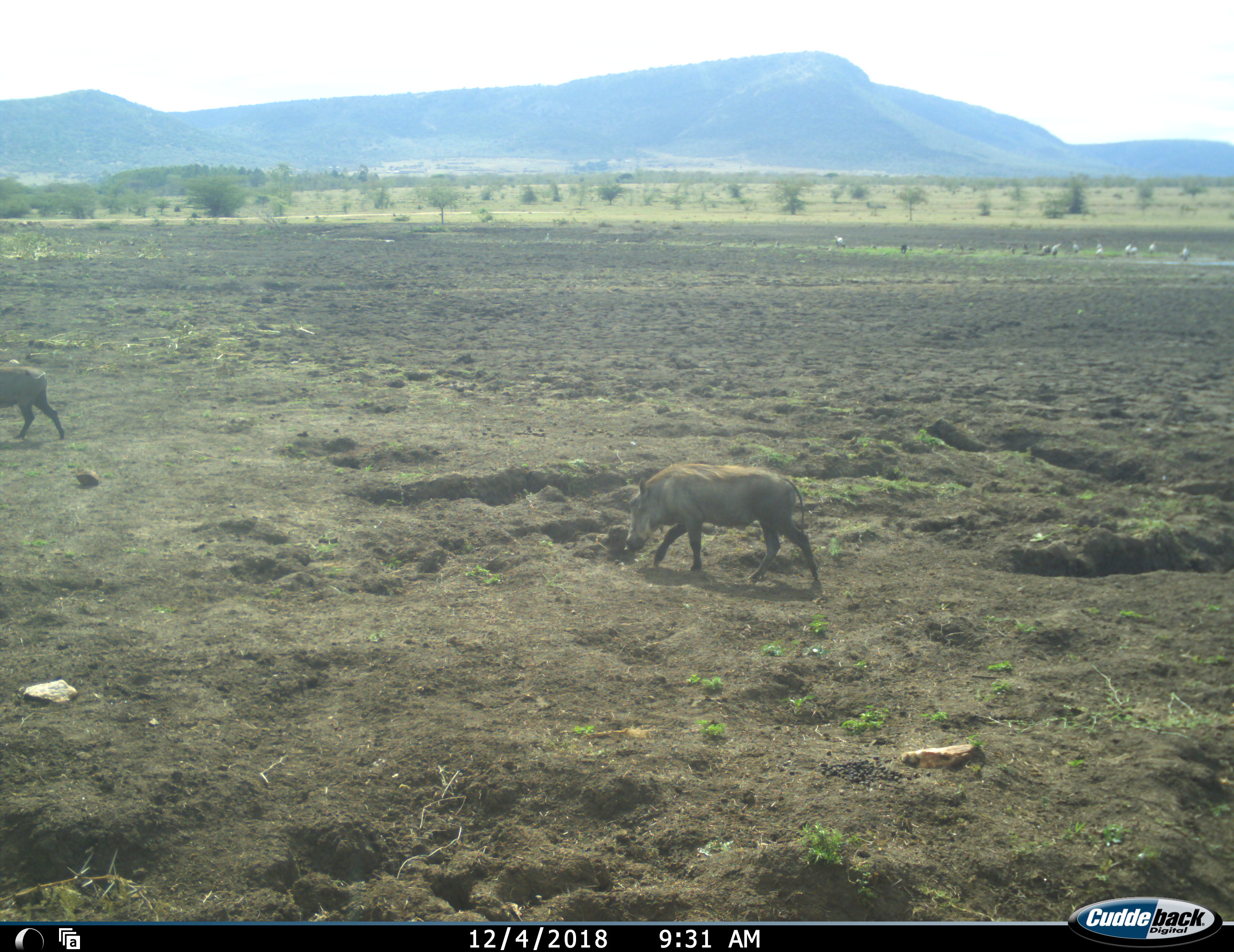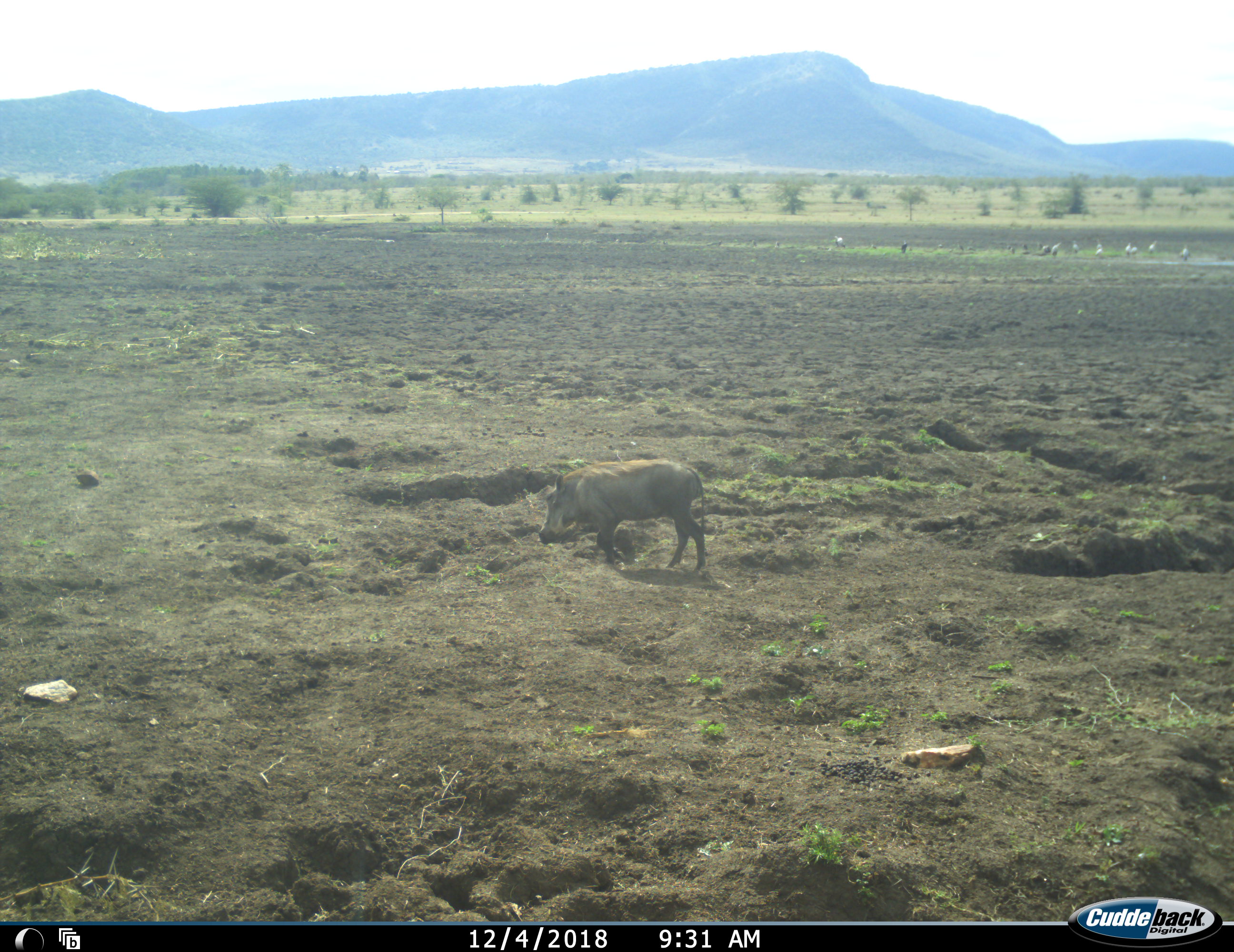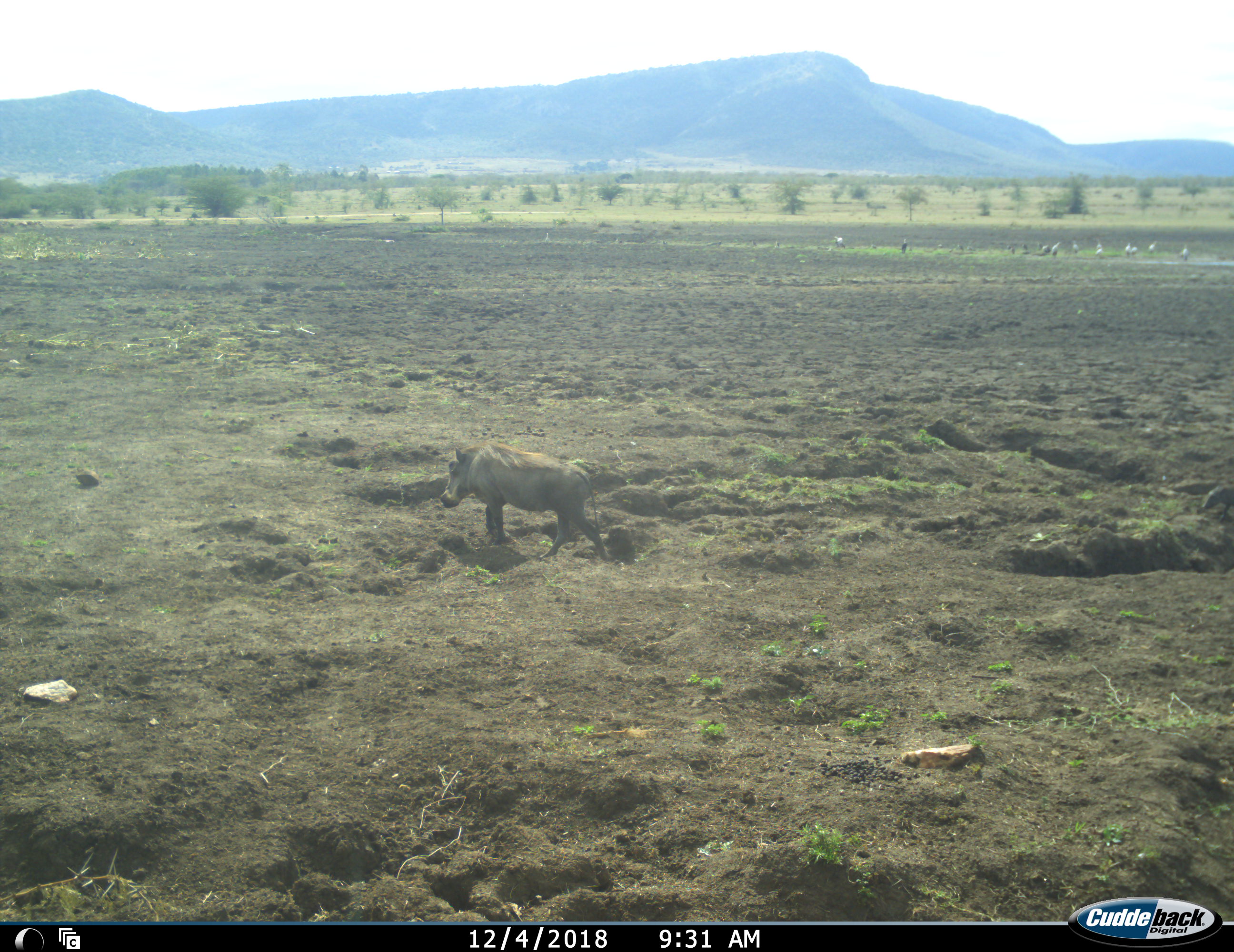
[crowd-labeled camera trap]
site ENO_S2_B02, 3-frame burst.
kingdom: Animalia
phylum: Chordata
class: Mammalia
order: Artiodactyla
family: Suidae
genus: Phacochoerus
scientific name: Phacochoerus africanus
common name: warthog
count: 3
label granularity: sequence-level